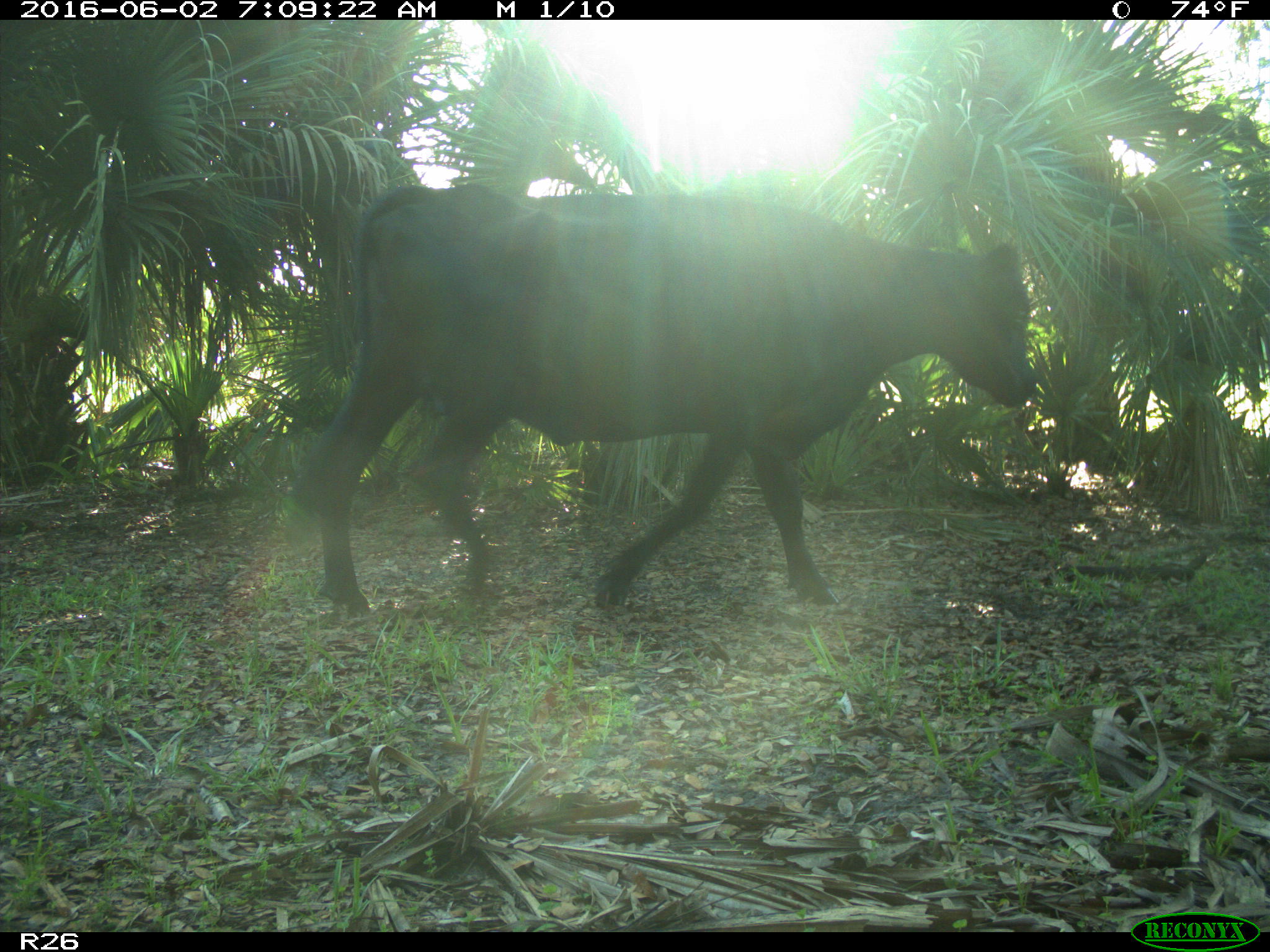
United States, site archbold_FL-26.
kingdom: Animalia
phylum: Chordata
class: Mammalia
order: Artiodactyla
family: Bovidae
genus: Bos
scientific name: Bos taurus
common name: domestic cow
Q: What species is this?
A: Bos taurus (domestic cow).